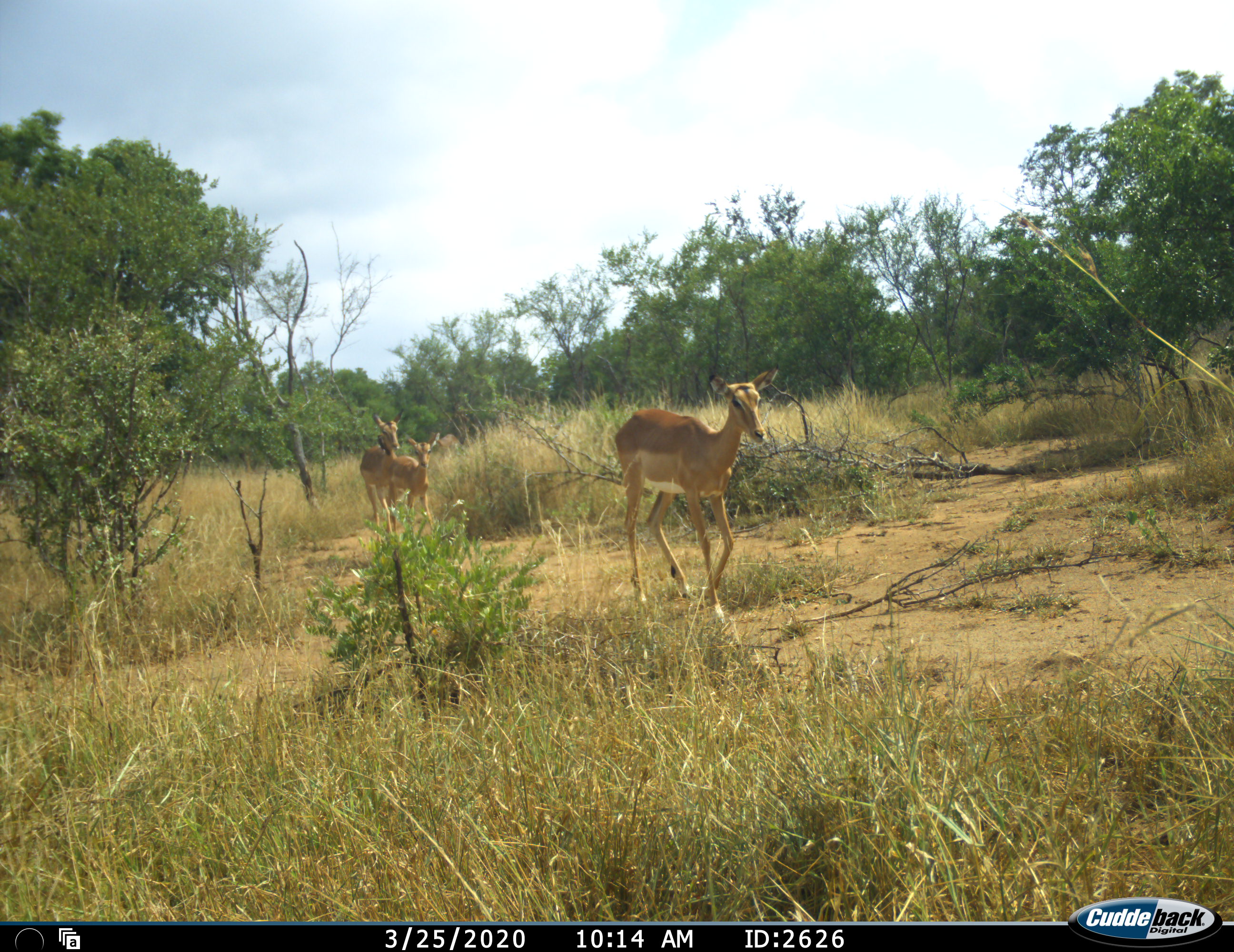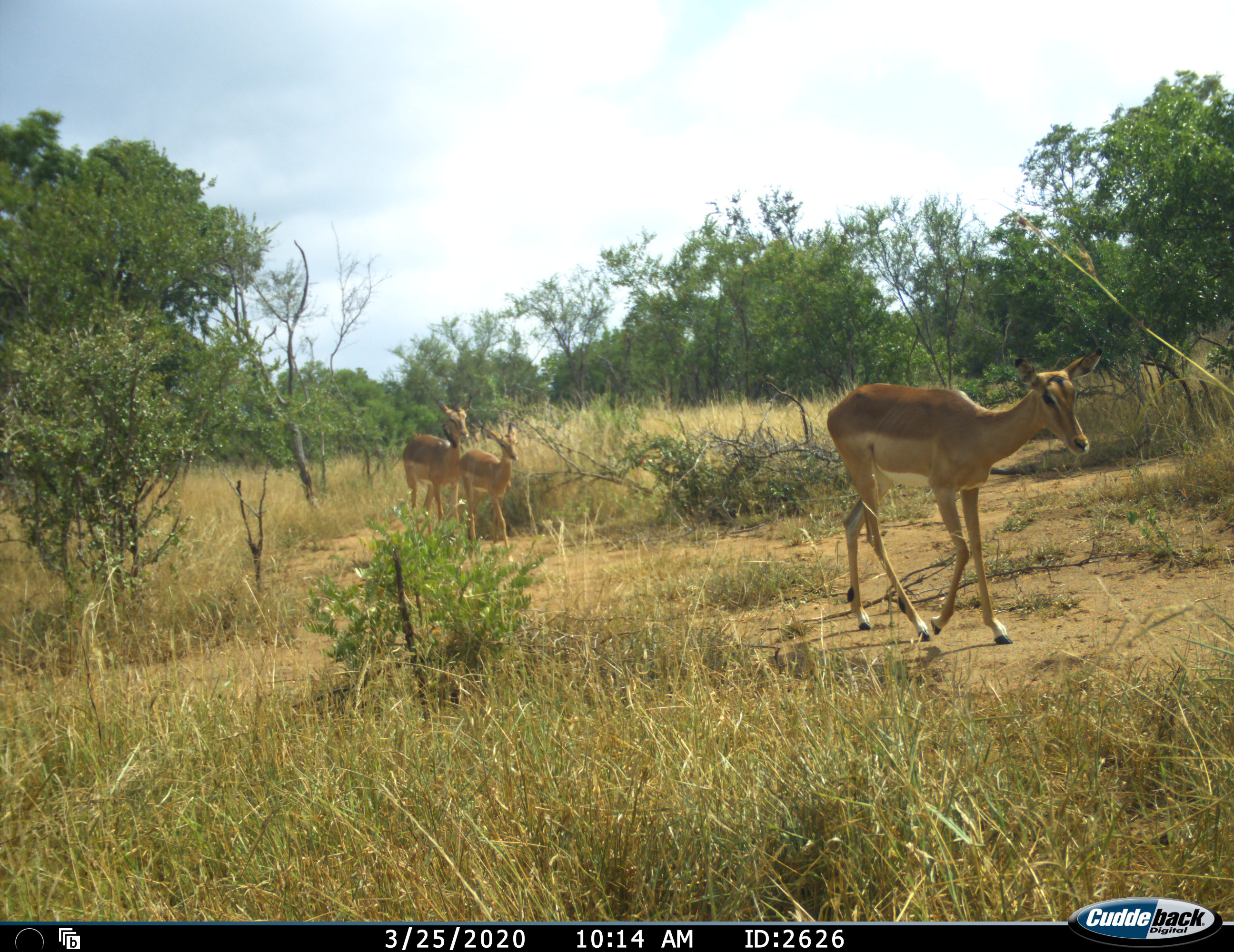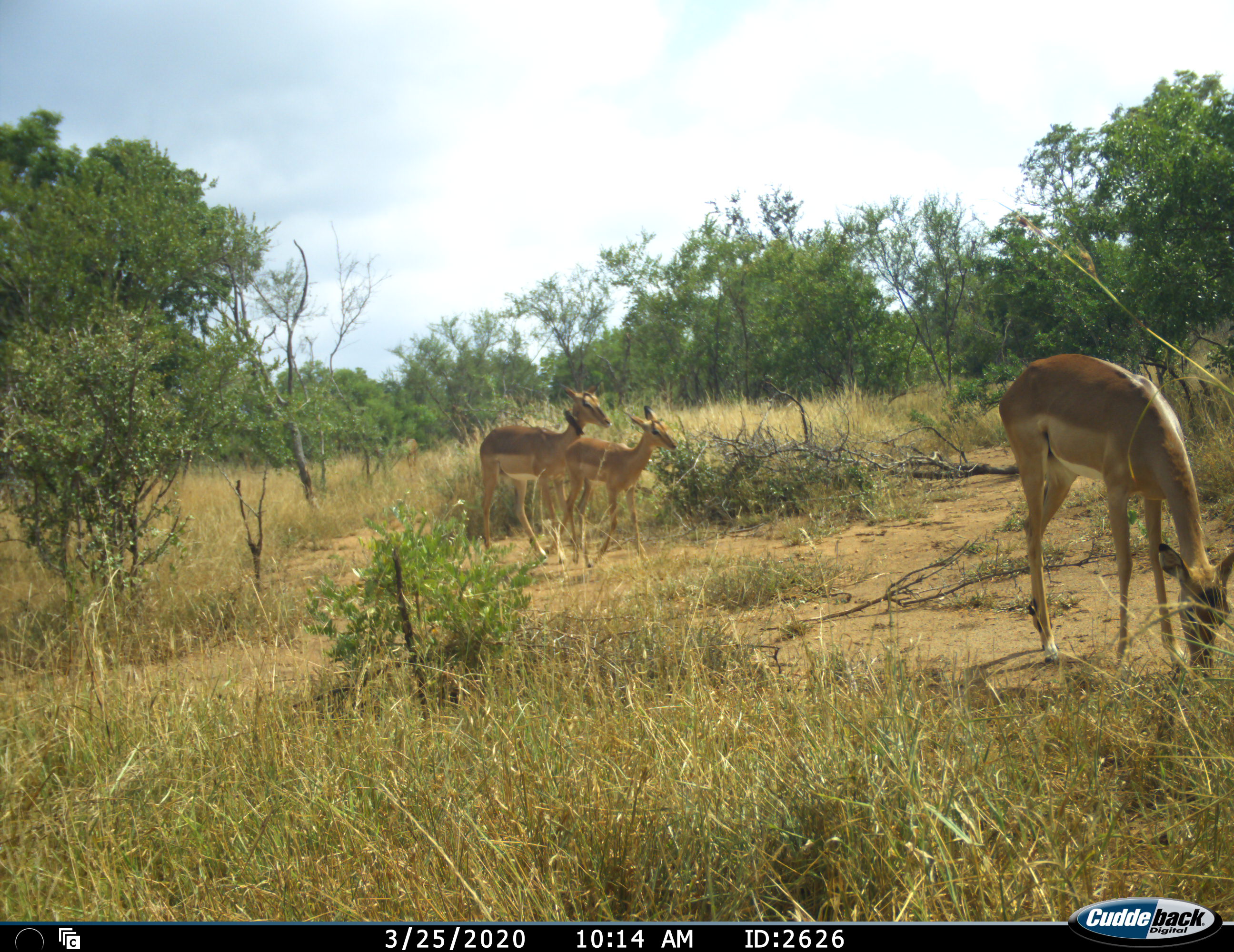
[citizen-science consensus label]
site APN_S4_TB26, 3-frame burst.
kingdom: Animalia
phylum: Chordata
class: Mammalia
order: Artiodactyla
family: Bovidae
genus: Aepyceros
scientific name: Aepyceros melampus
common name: impala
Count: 3.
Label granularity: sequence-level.